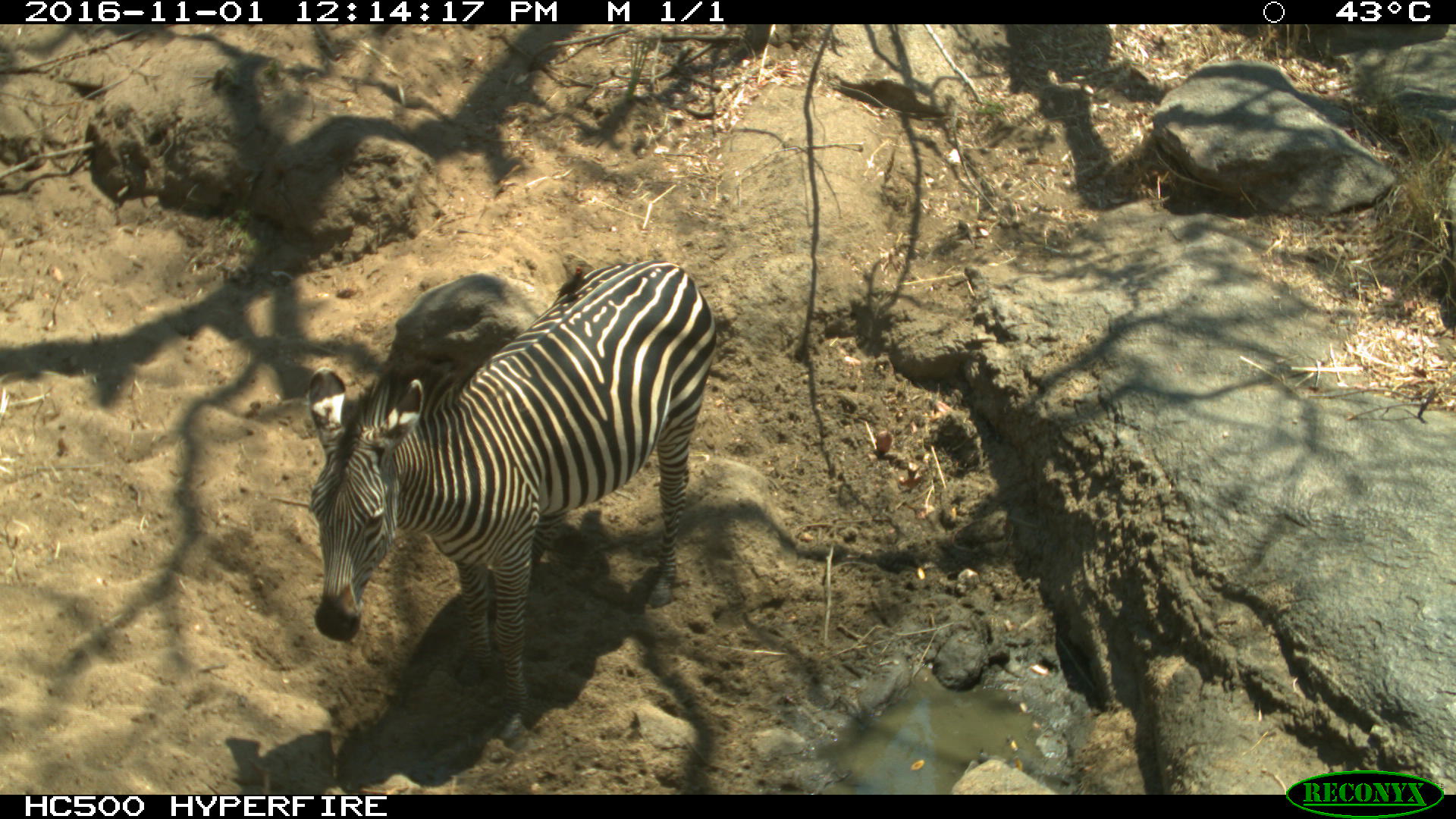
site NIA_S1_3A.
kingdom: Animalia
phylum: Chordata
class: Mammalia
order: Perissodactyla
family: Equidae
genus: Equus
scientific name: Equus quagga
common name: plains zebra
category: zebraplains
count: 1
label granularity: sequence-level